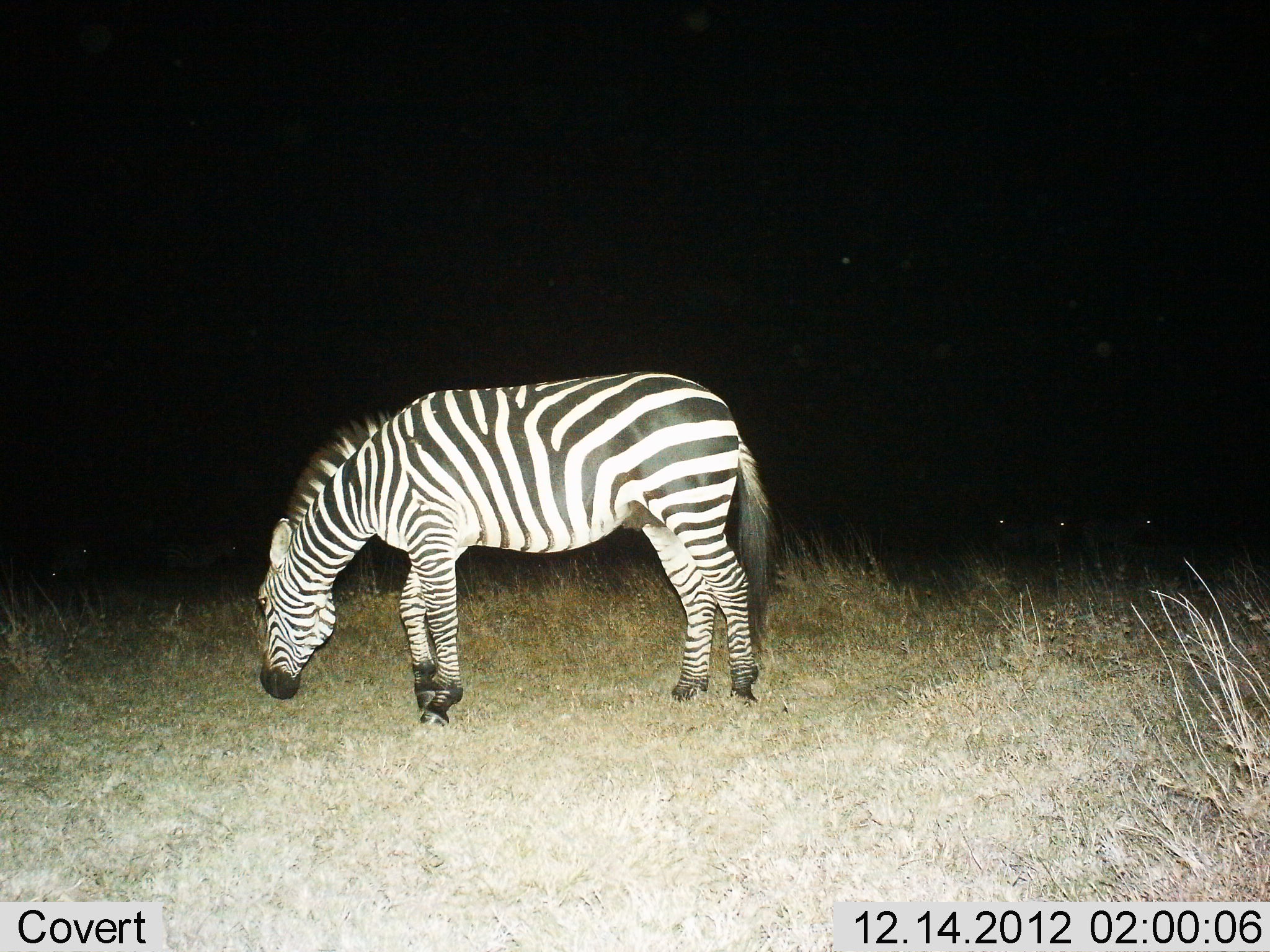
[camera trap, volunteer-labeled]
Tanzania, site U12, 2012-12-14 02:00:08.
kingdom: Animalia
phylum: Chordata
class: Mammalia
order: Perissodactyla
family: Equidae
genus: Equus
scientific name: Equus quagga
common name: plains zebra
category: zebra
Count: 1.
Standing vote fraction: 27%.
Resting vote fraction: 0%.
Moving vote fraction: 0%.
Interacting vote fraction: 0%.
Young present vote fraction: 0%.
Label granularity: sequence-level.